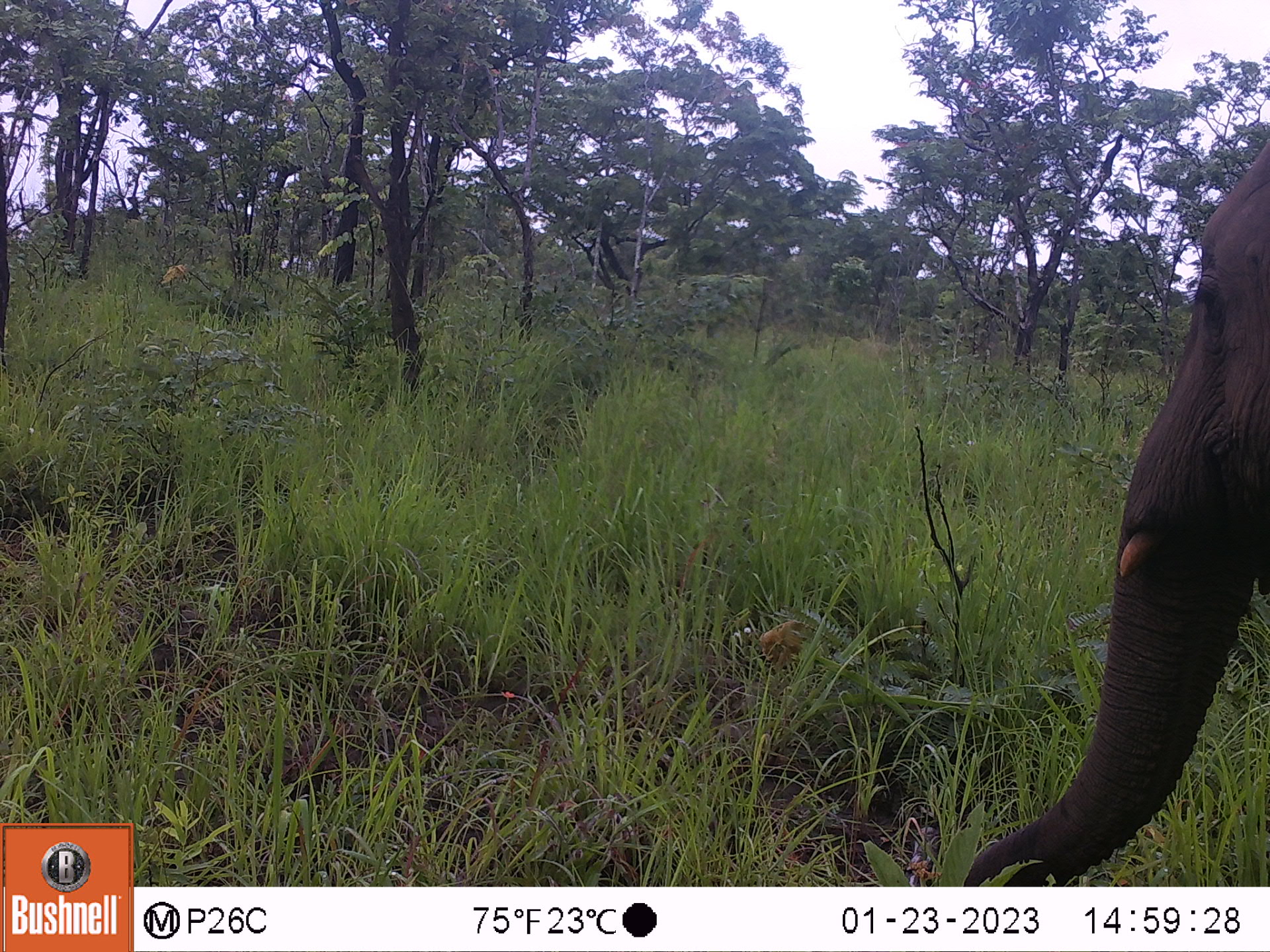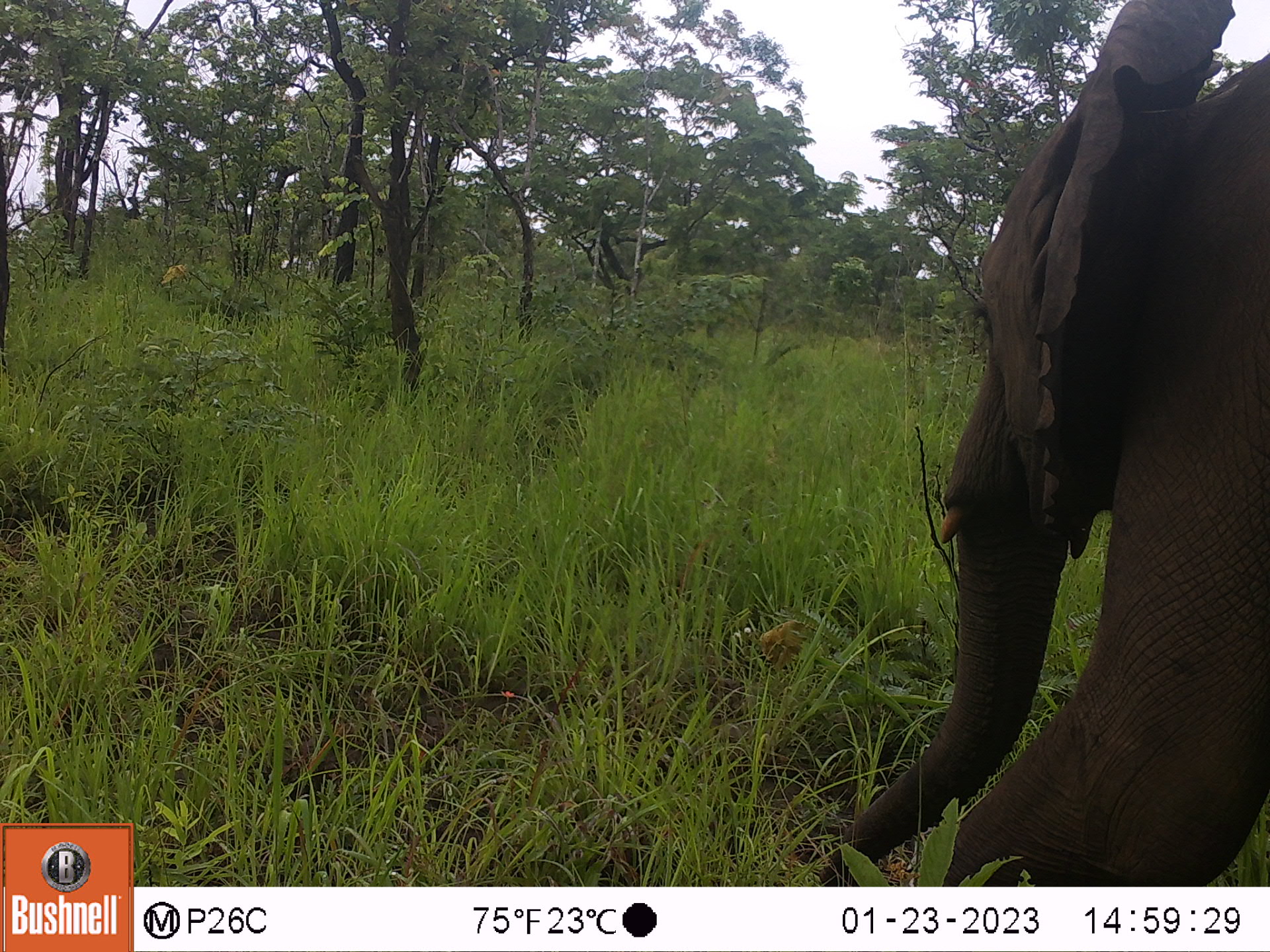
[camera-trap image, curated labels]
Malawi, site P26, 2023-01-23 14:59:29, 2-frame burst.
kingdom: Animalia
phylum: Chordata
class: Mammalia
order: Proboscidea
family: Elephantidae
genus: Loxodonta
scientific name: Loxodonta africana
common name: african savanna elephant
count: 1